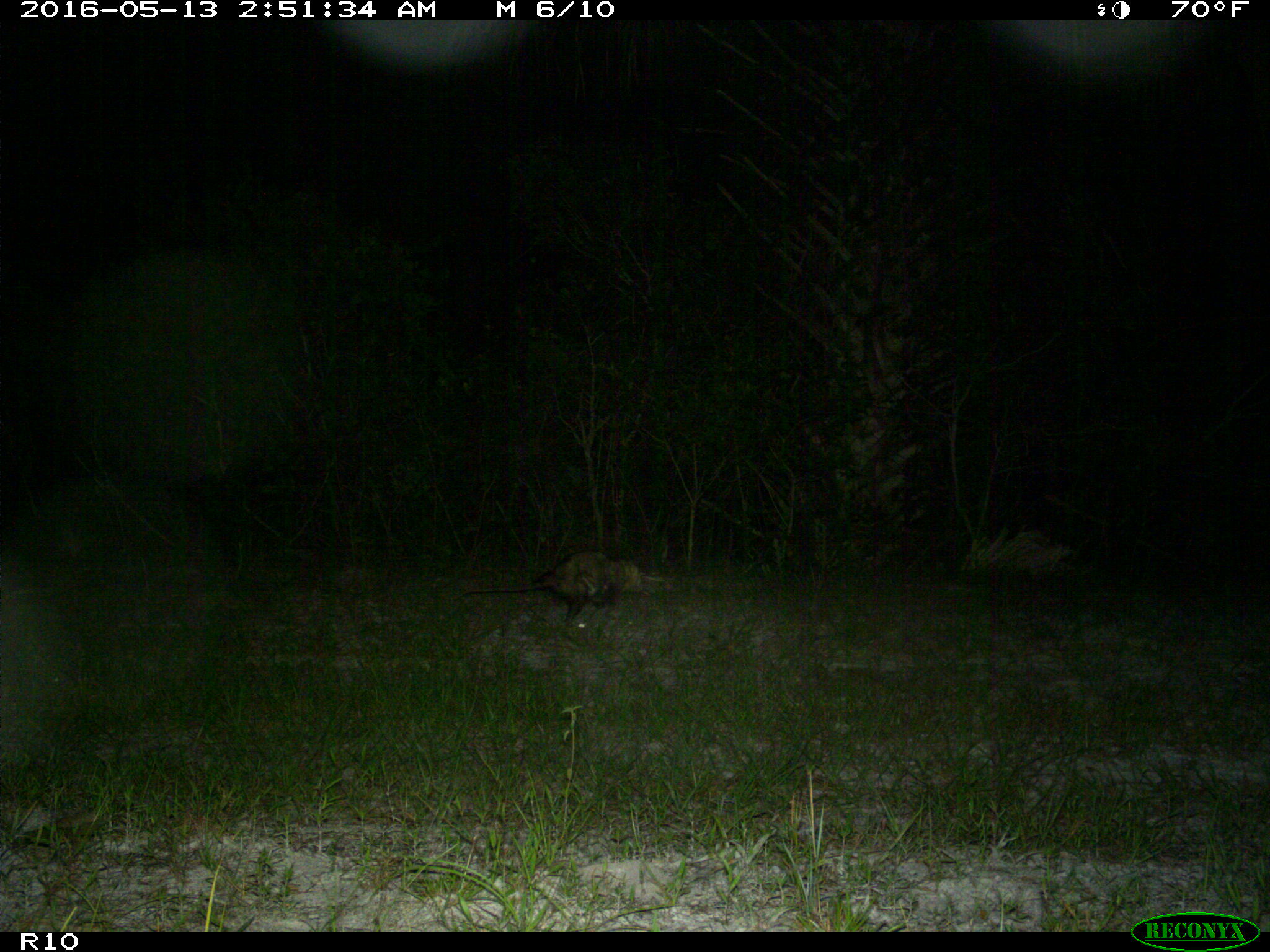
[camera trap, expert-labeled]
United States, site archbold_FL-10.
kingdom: Animalia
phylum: Chordata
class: Mammalia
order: Didelphimorphia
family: Didelphidae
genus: Didelphis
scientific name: Didelphis virginiana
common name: virginia opossum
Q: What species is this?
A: Didelphis virginiana (virginia opossum).